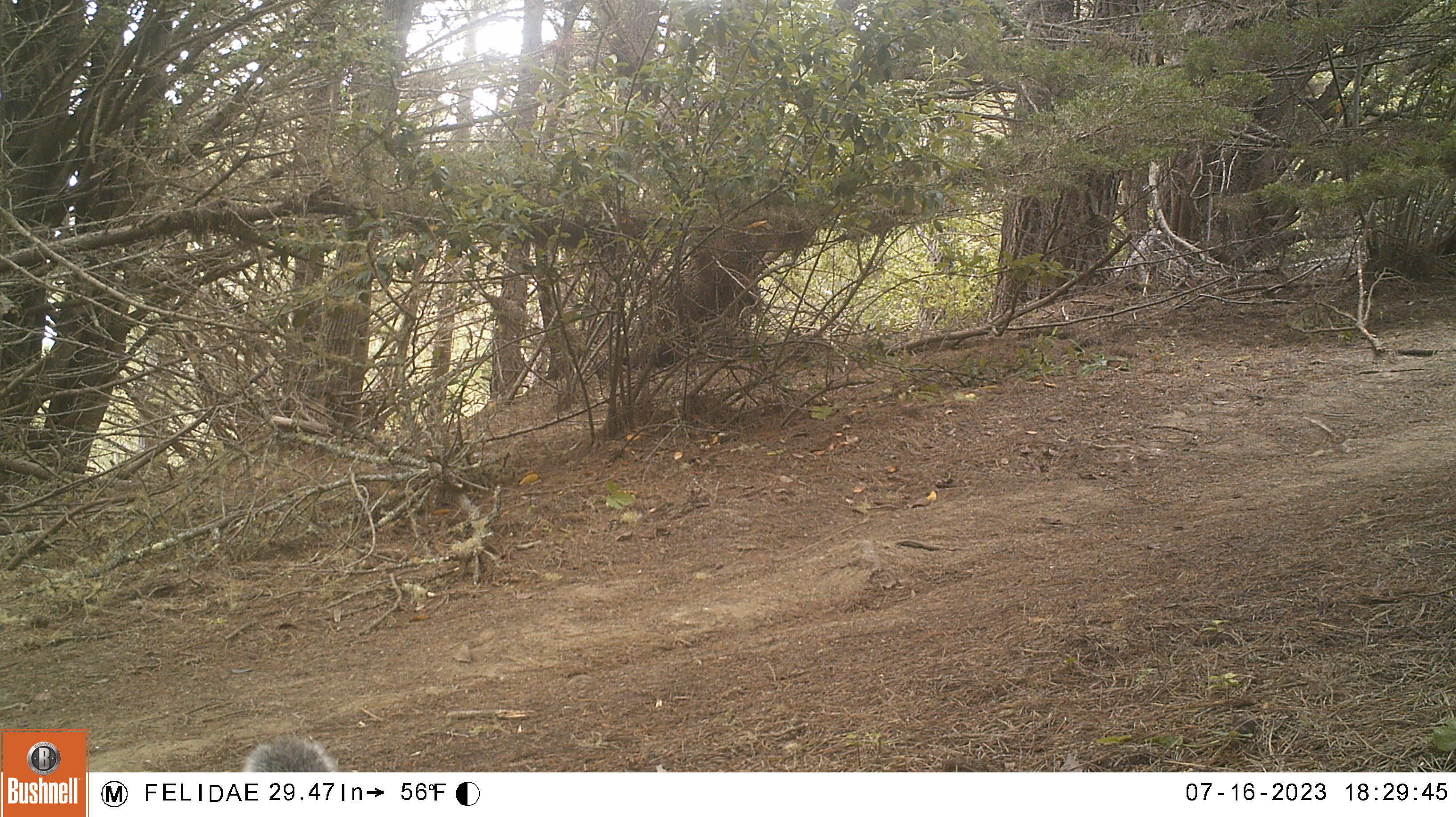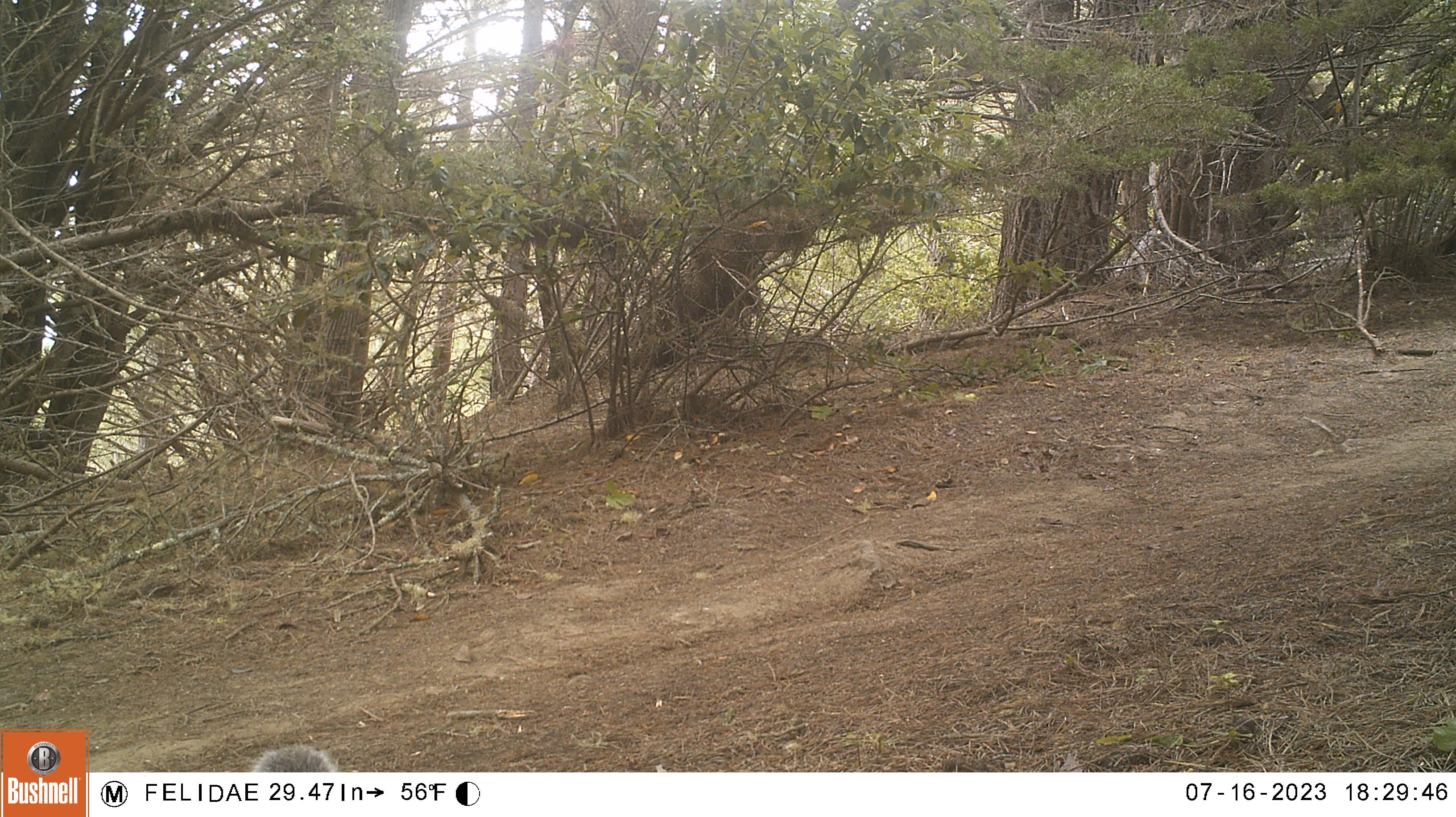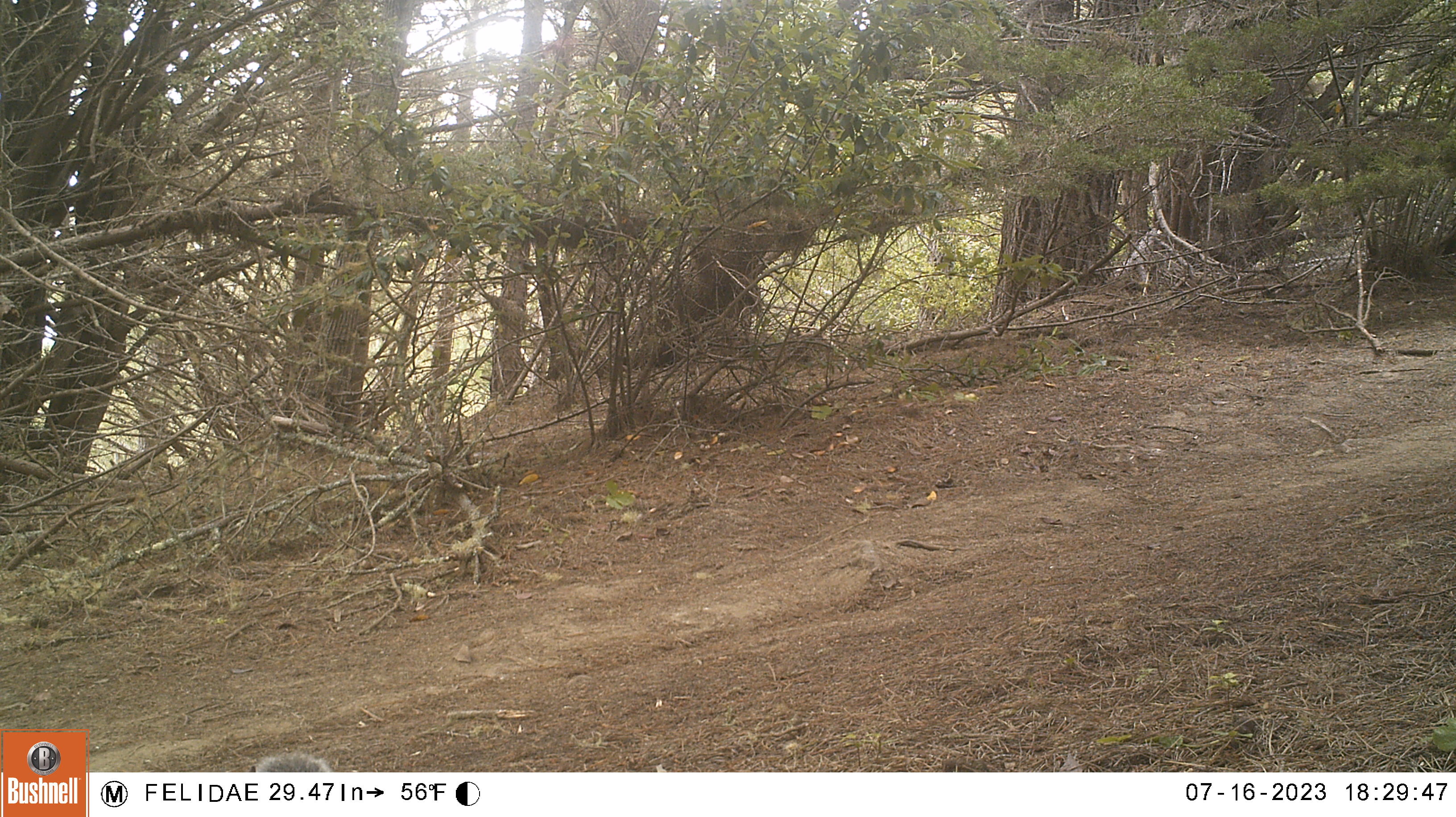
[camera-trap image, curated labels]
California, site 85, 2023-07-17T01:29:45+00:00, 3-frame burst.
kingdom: Animalia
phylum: Chordata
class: Mammalia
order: Rodentia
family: Sciuridae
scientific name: Sciuridae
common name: squirrel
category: unknown squirrel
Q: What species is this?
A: Unknown squirrel (squirrel) (Sciuridae).